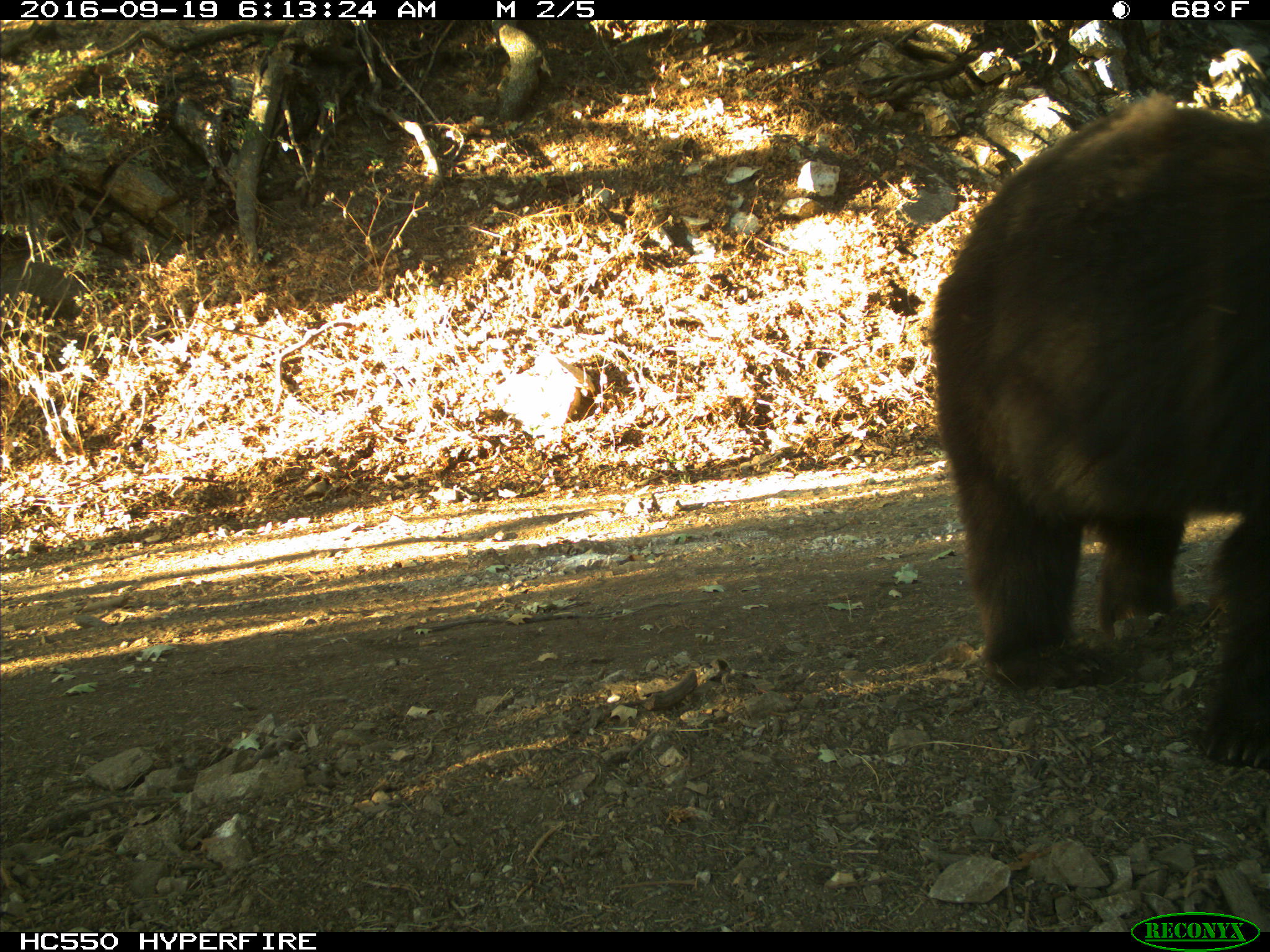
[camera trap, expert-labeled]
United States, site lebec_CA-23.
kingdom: Animalia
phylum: Chordata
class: Mammalia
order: Carnivora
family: Ursidae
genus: Ursus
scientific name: Ursus americanus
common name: american black bear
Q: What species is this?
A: Ursus americanus (american black bear).